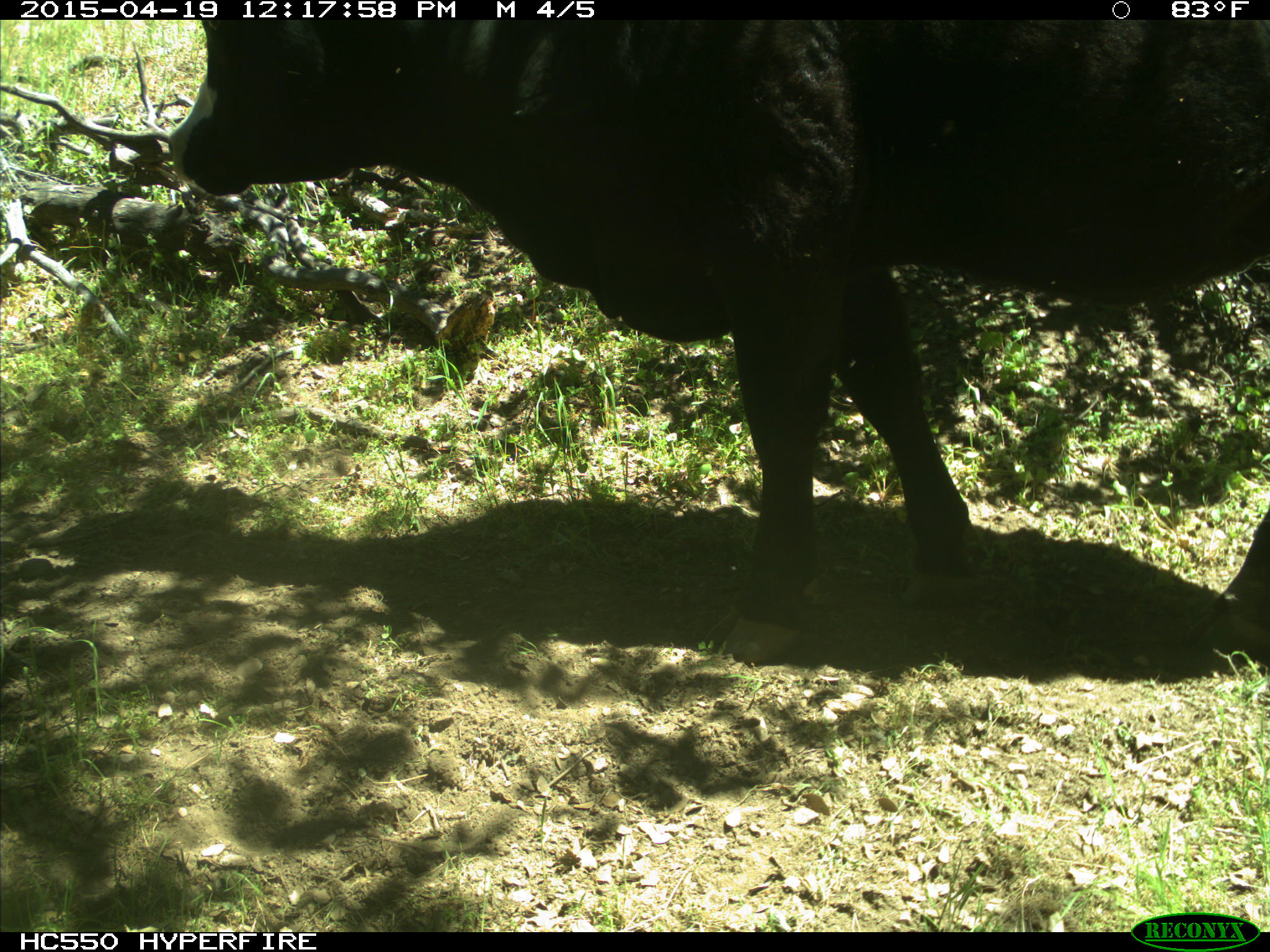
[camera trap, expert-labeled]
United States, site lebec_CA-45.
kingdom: Animalia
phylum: Chordata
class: Mammalia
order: Artiodactyla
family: Bovidae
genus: Bos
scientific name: Bos taurus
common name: domestic cow